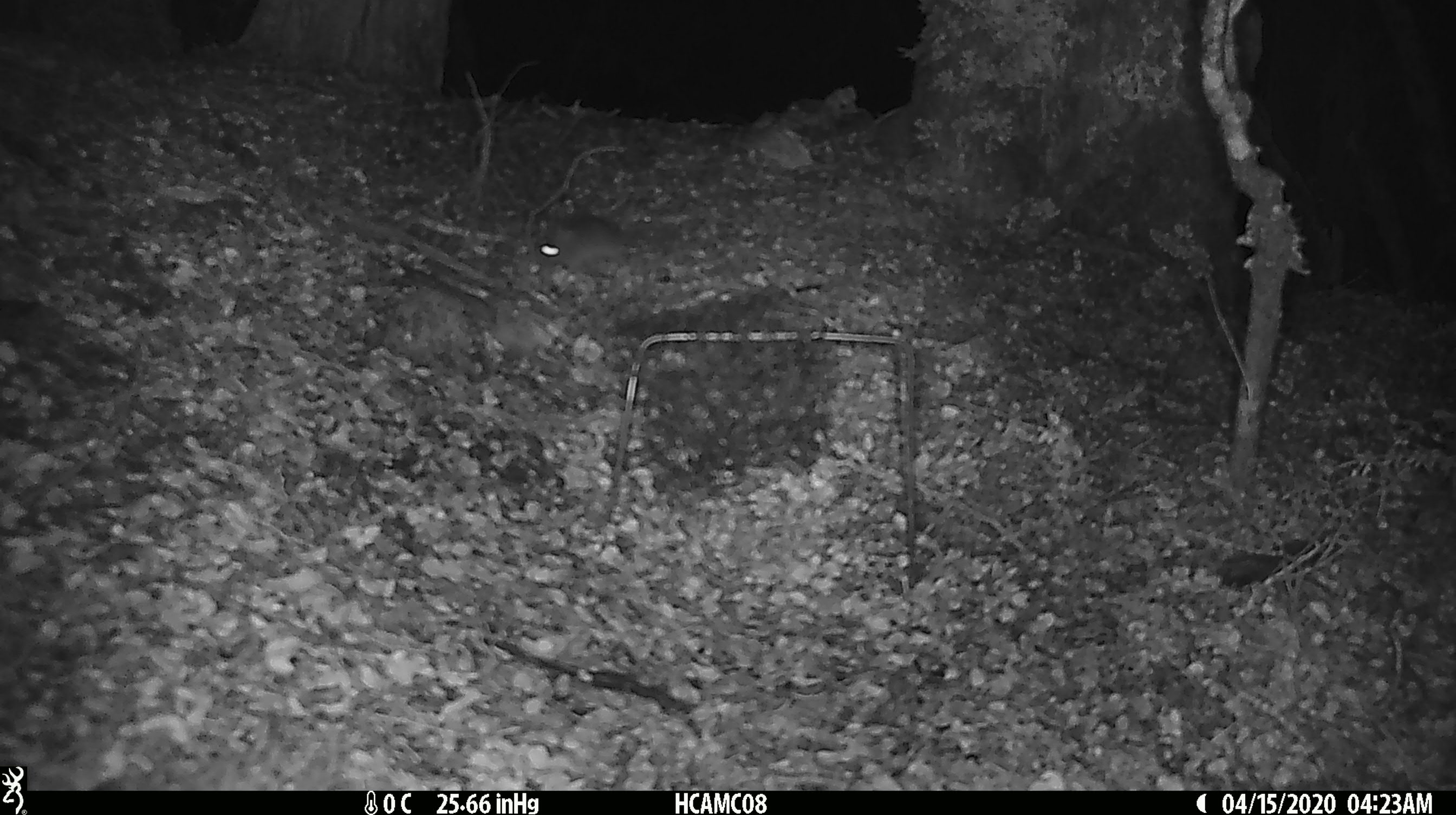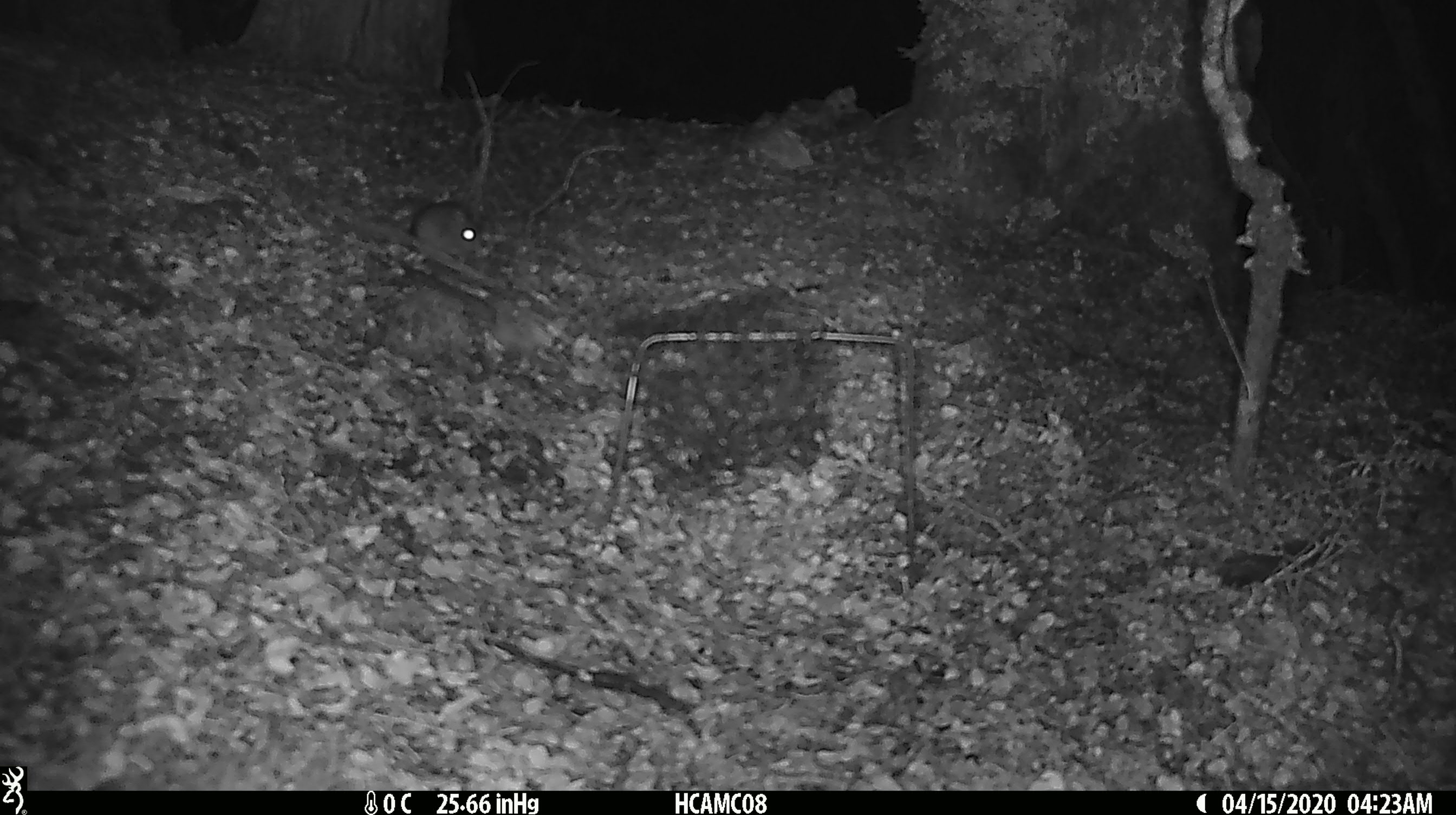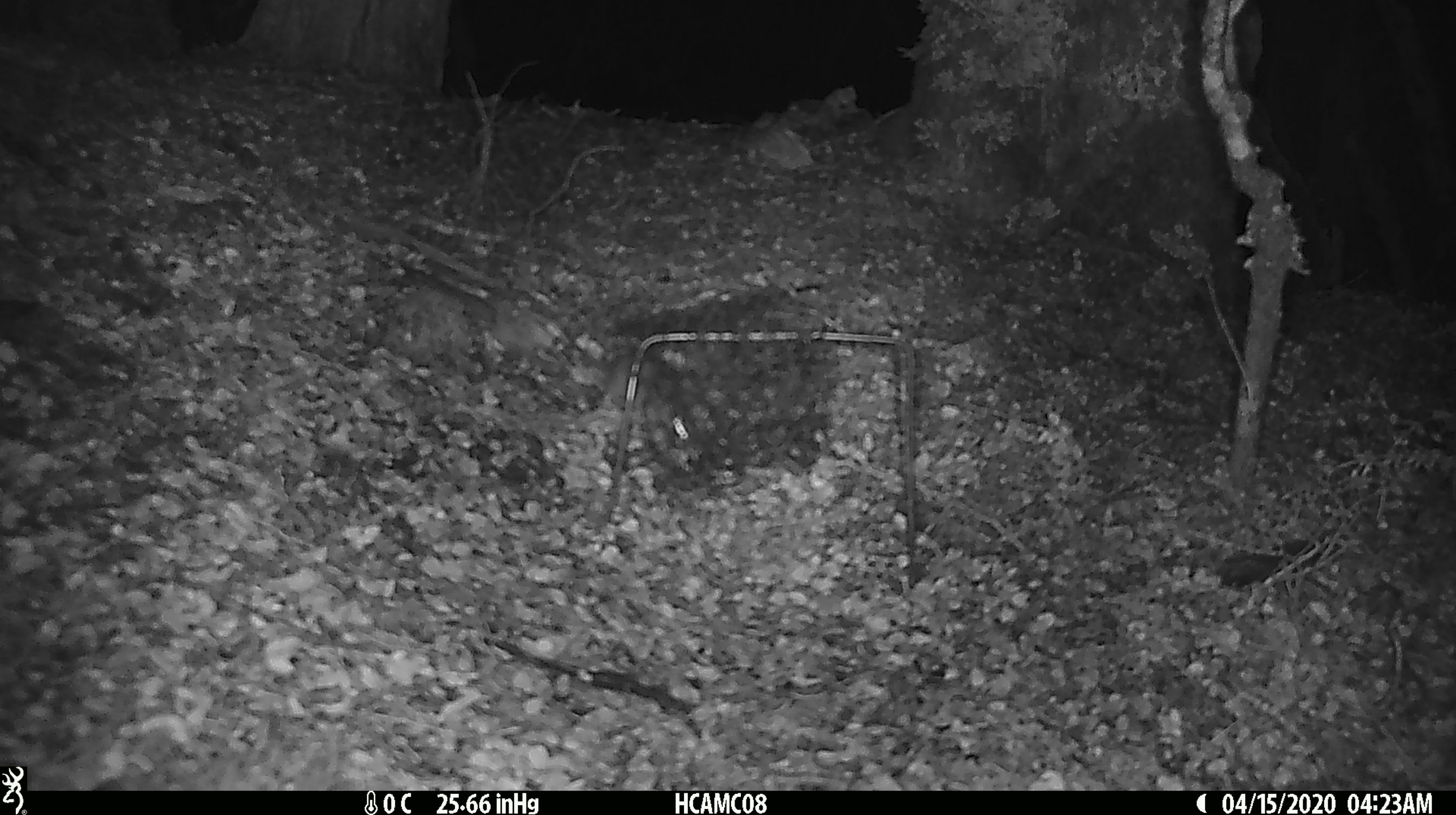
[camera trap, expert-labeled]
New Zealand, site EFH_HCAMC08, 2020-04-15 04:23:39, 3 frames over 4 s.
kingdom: Animalia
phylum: Chordata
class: Mammalia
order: Rodentia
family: Muridae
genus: Mus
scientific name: Mus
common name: mouse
Mouse (Mus).